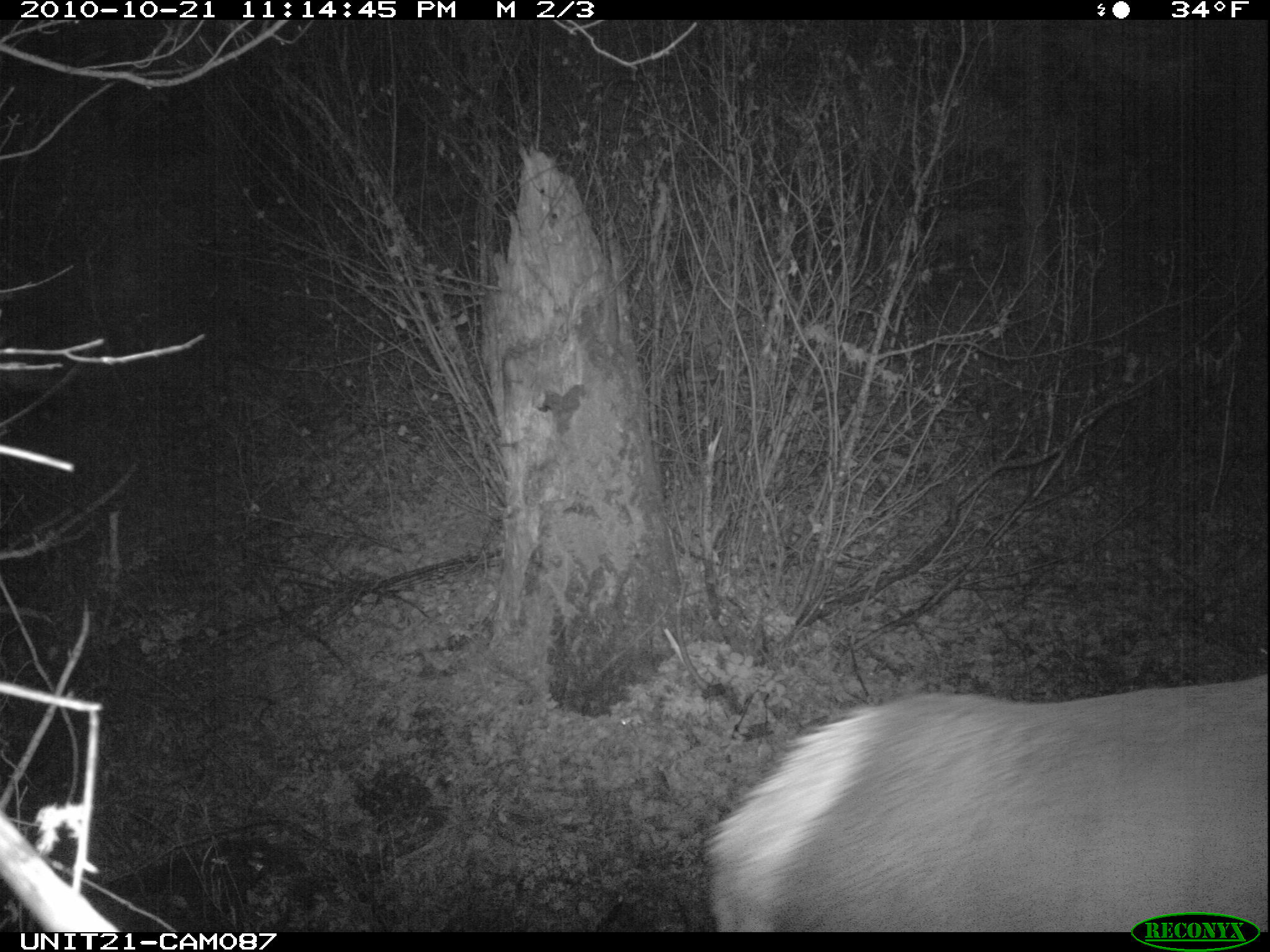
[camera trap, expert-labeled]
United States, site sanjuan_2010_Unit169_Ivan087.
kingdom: Animalia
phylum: Chordata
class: Mammalia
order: Artiodactyla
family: Cervidae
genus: Cervus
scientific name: Cervus elaphus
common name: red deer